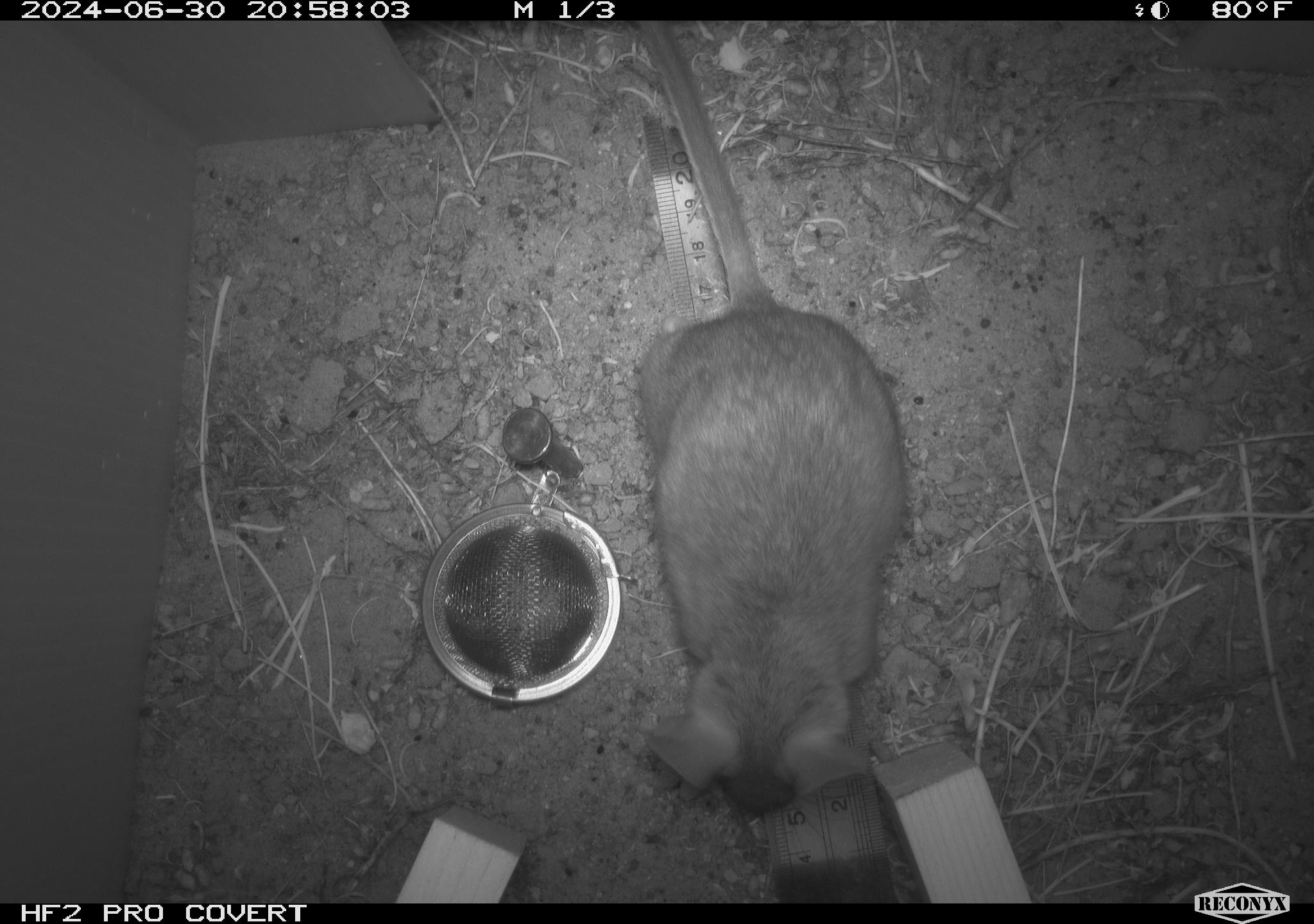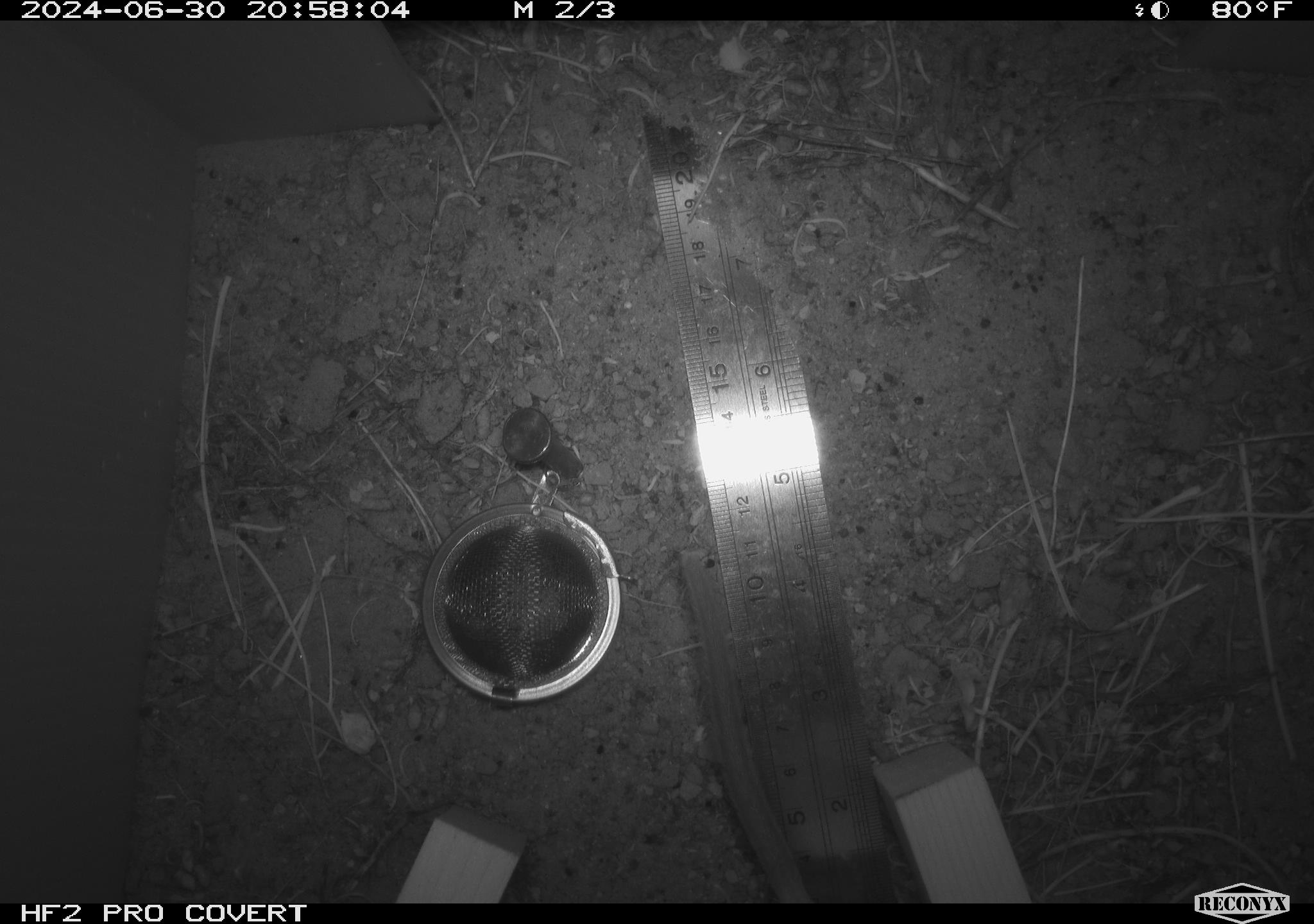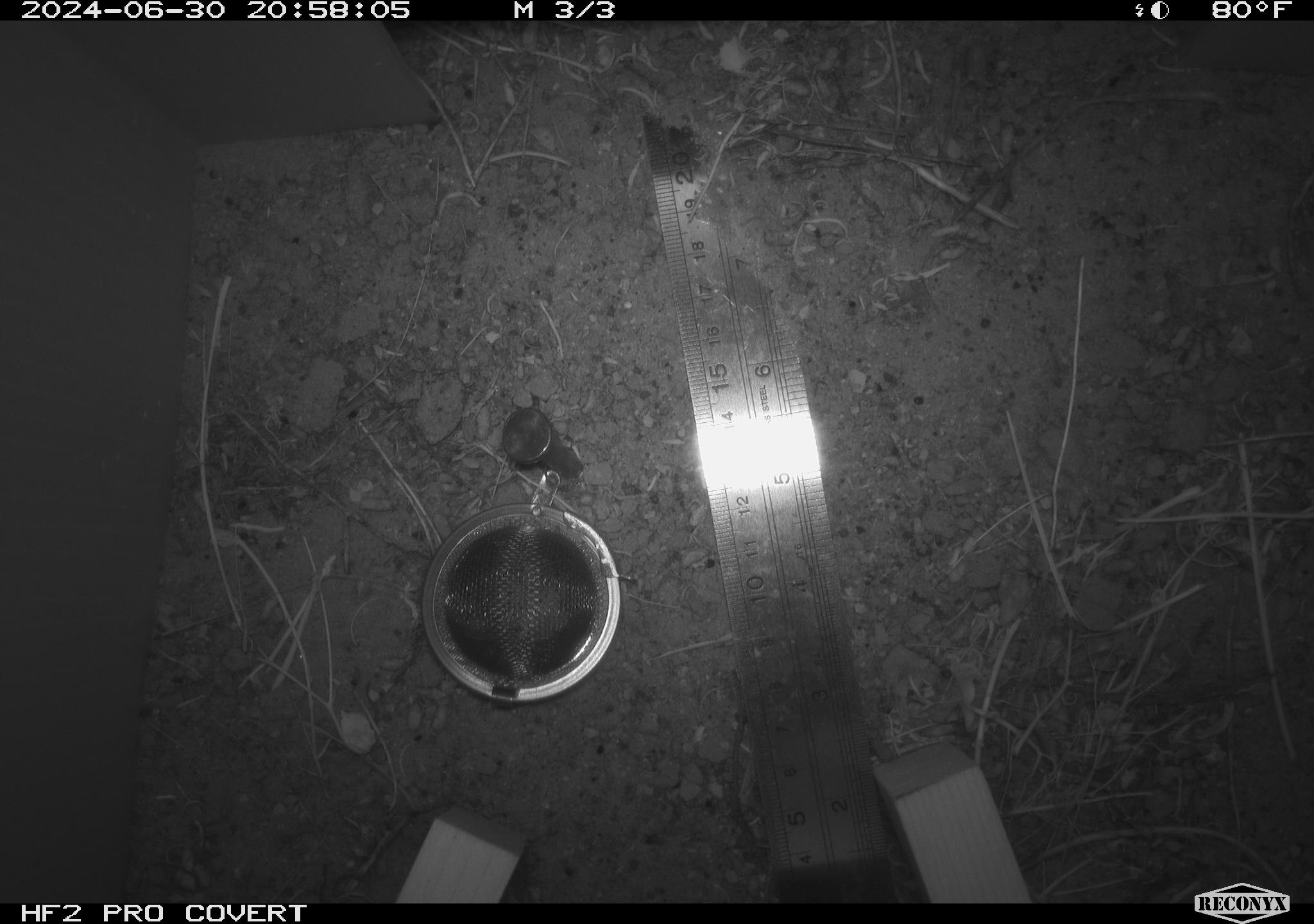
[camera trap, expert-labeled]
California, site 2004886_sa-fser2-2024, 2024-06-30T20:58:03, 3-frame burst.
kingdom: Animalia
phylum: Chordata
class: Mammalia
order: Rodentia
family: Cricetidae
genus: Neotoma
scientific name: Neotoma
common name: pack rat or woodrat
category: neotoma species